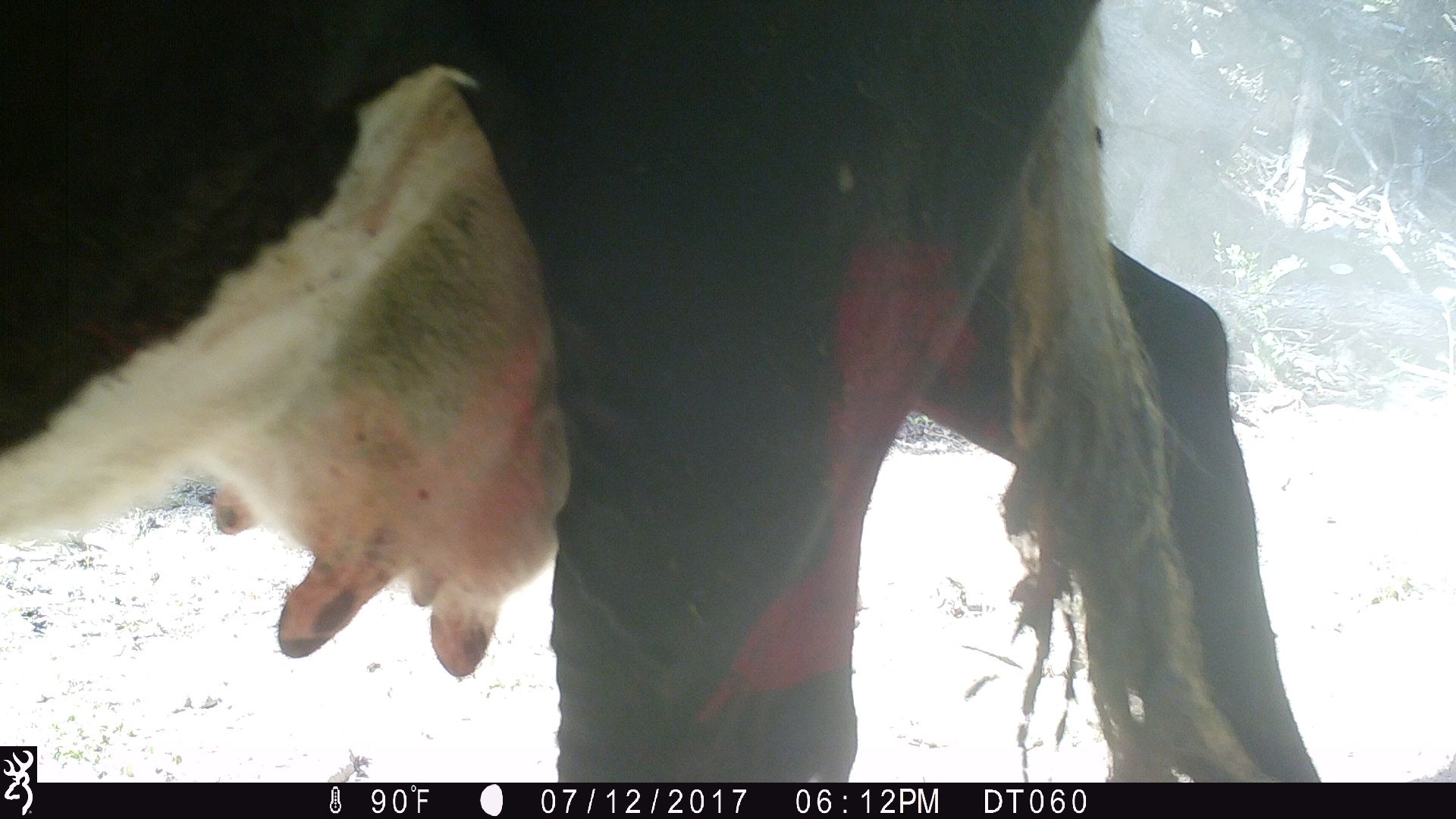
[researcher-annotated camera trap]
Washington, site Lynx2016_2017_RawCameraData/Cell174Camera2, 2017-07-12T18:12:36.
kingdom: Animalia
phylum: Chordata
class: Mammalia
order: Artiodactyla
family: Bovidae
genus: Bos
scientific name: Bos taurus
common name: domestic cattle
Domestic cattle (Bos taurus). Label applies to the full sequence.